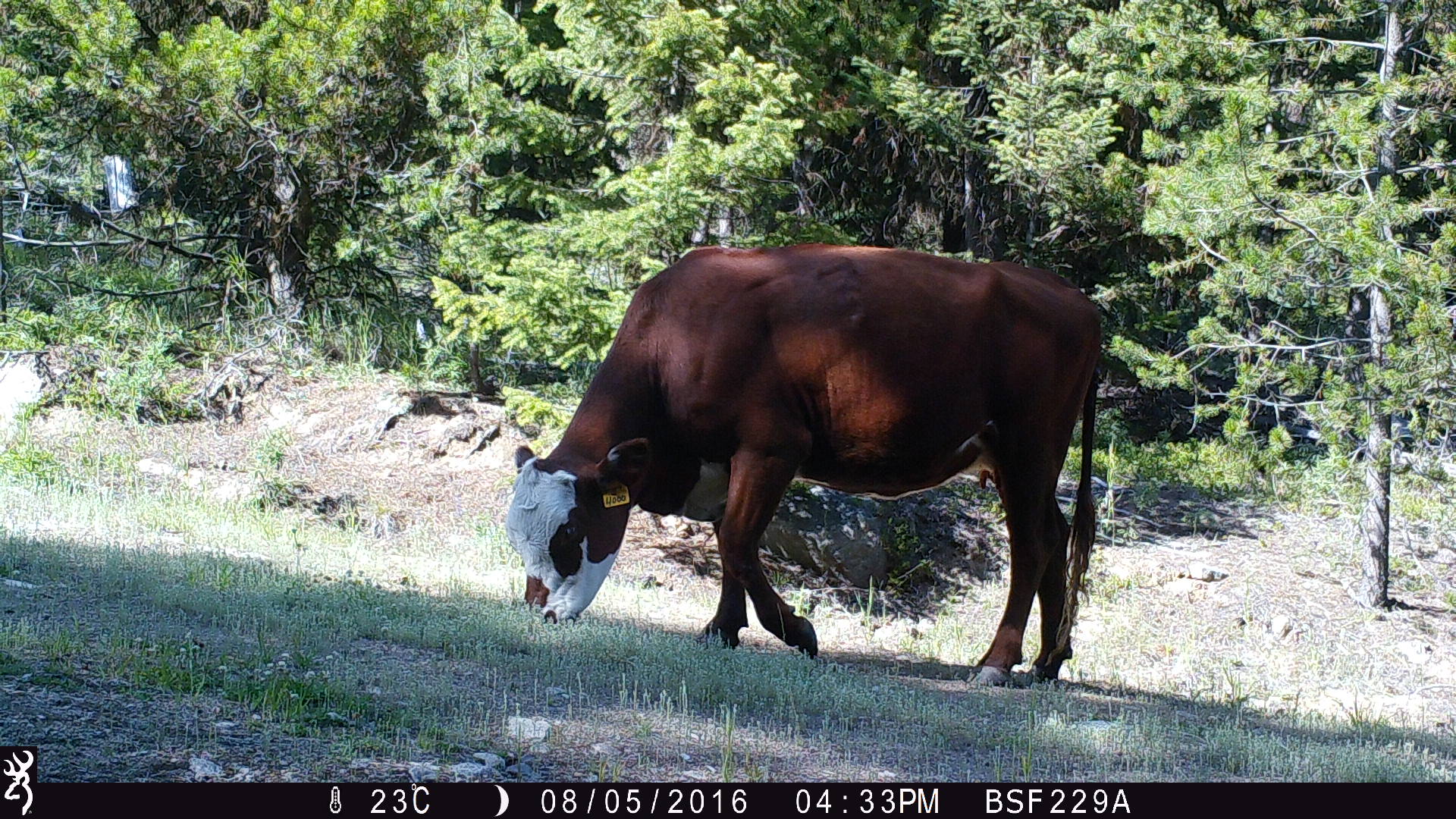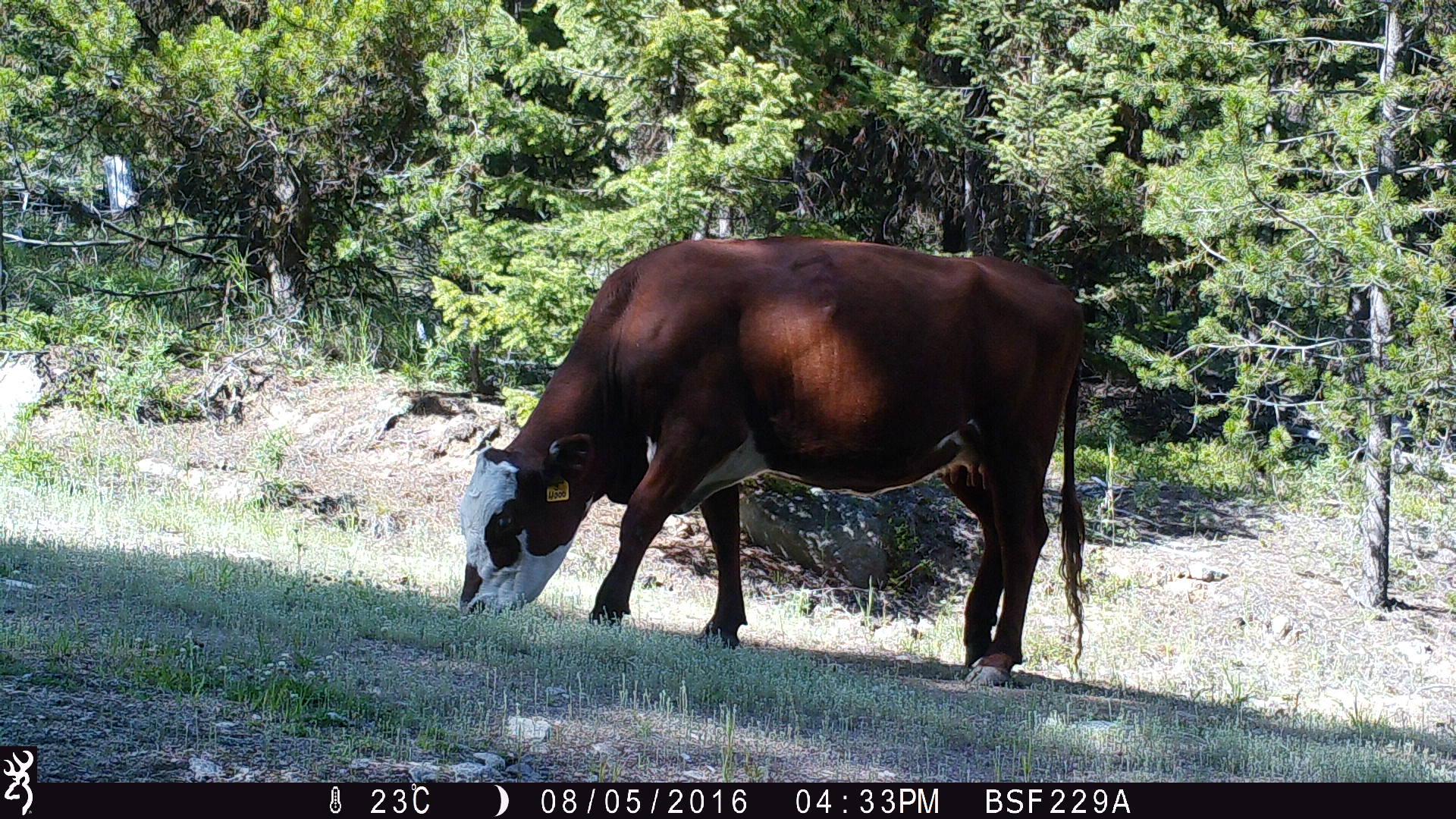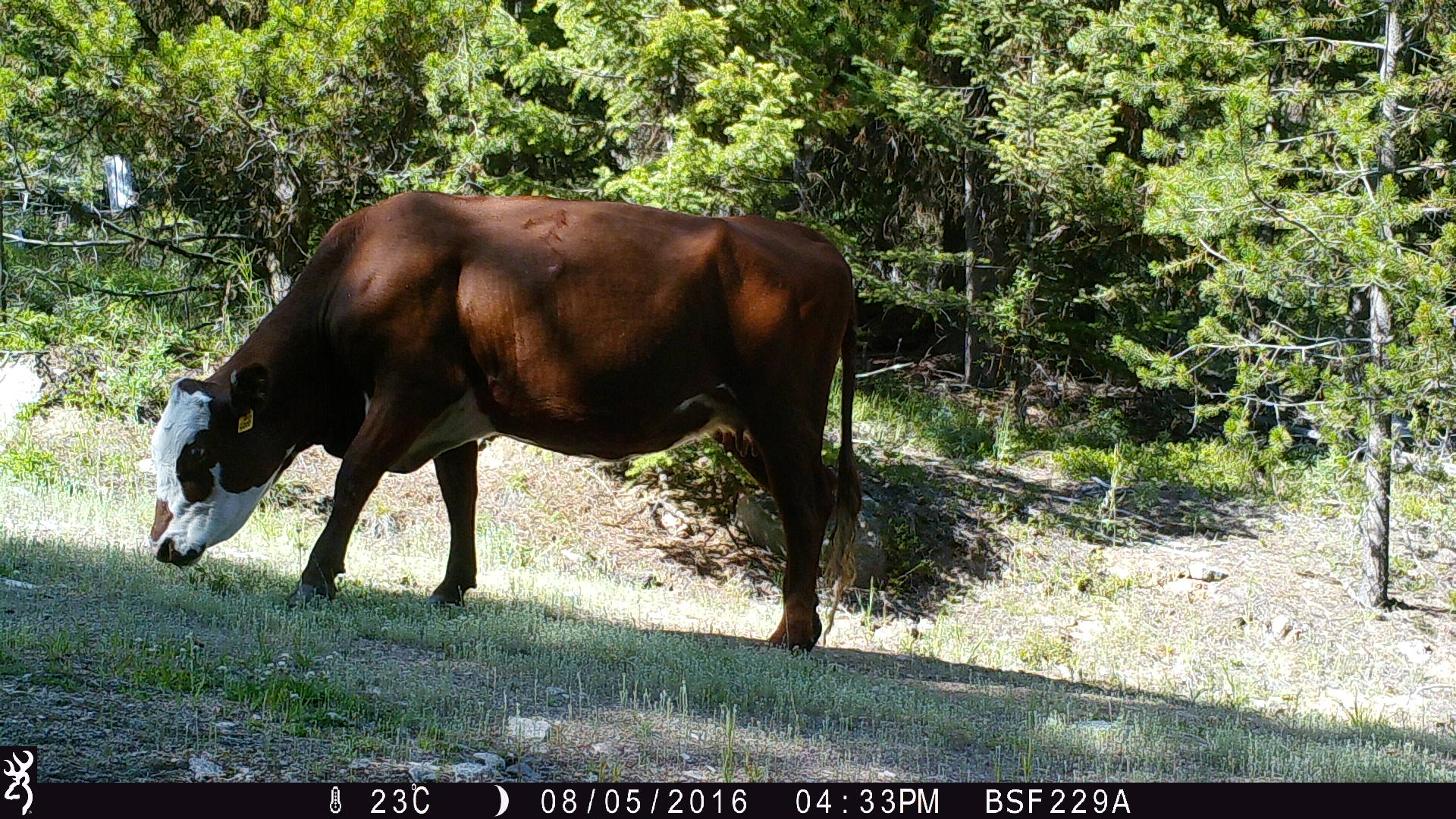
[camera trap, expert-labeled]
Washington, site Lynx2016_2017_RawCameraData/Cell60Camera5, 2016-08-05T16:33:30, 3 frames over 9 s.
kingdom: Animalia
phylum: Chordata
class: Mammalia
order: Artiodactyla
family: Bovidae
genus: Bos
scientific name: Bos taurus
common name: domestic cattle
Domestic cattle (Bos taurus). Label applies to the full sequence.